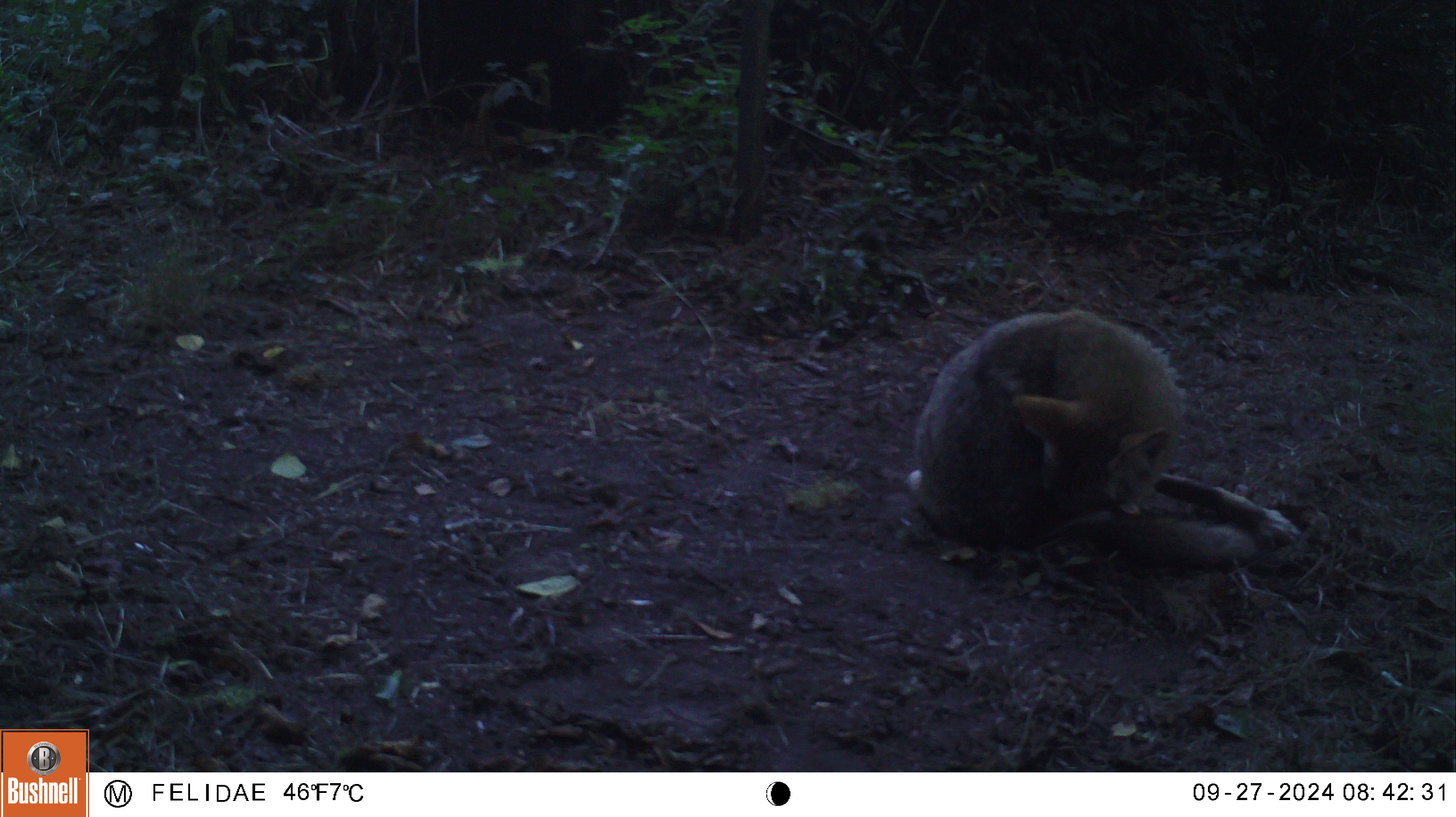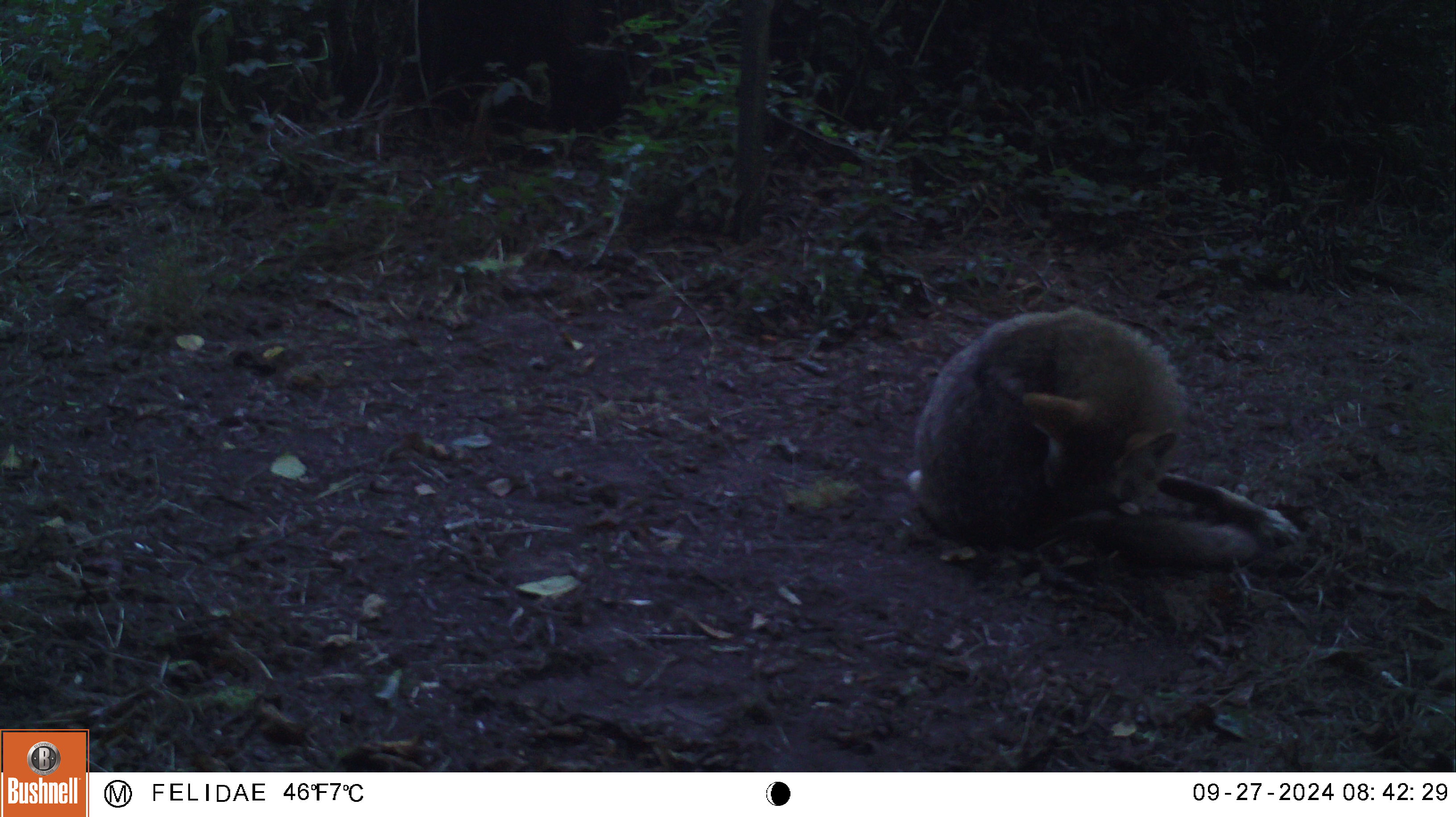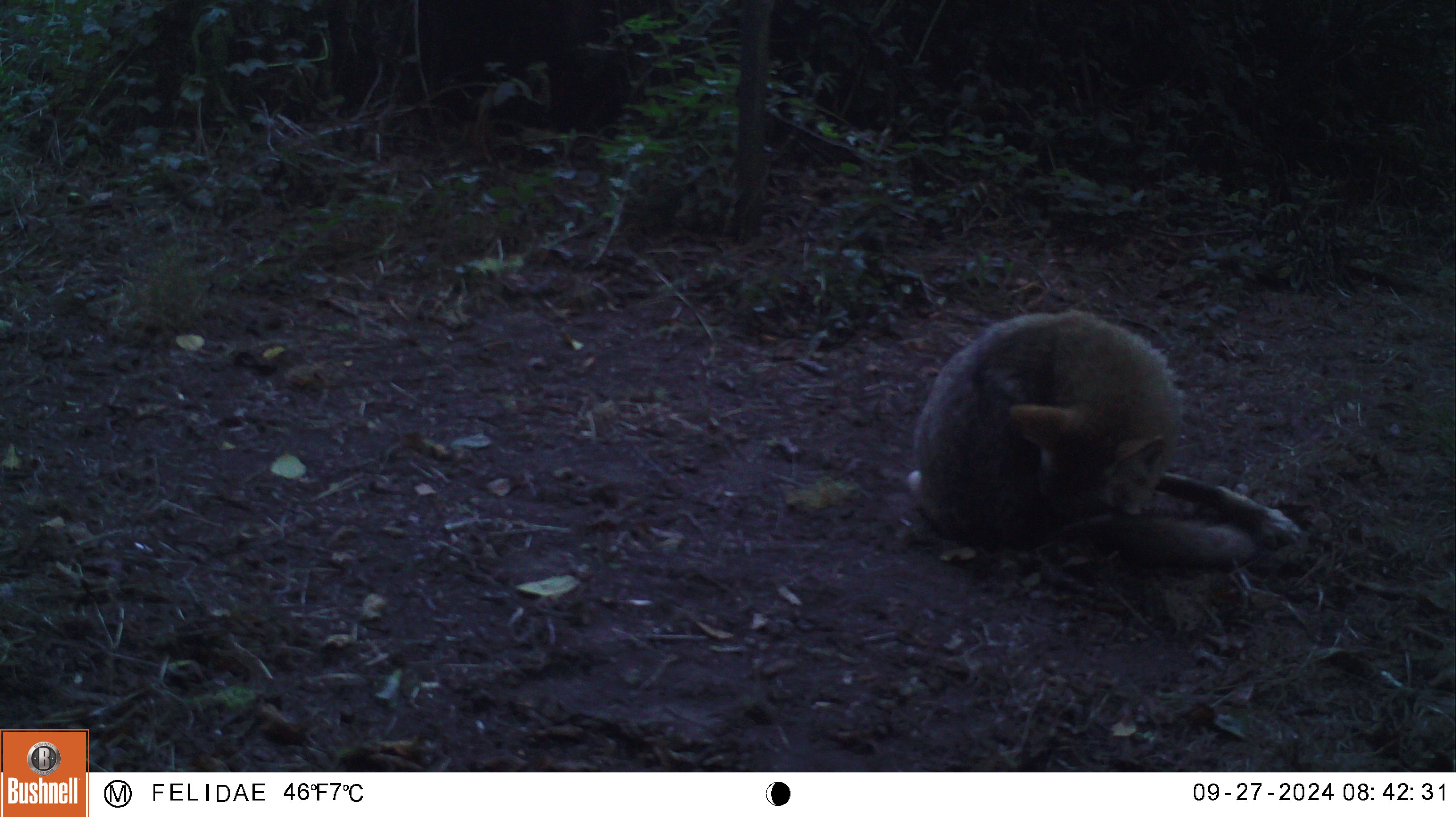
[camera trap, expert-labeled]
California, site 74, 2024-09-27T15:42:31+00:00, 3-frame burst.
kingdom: Animalia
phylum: Chordata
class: Mammalia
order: Carnivora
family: Canidae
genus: Canis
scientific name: Canis latrans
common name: coyote